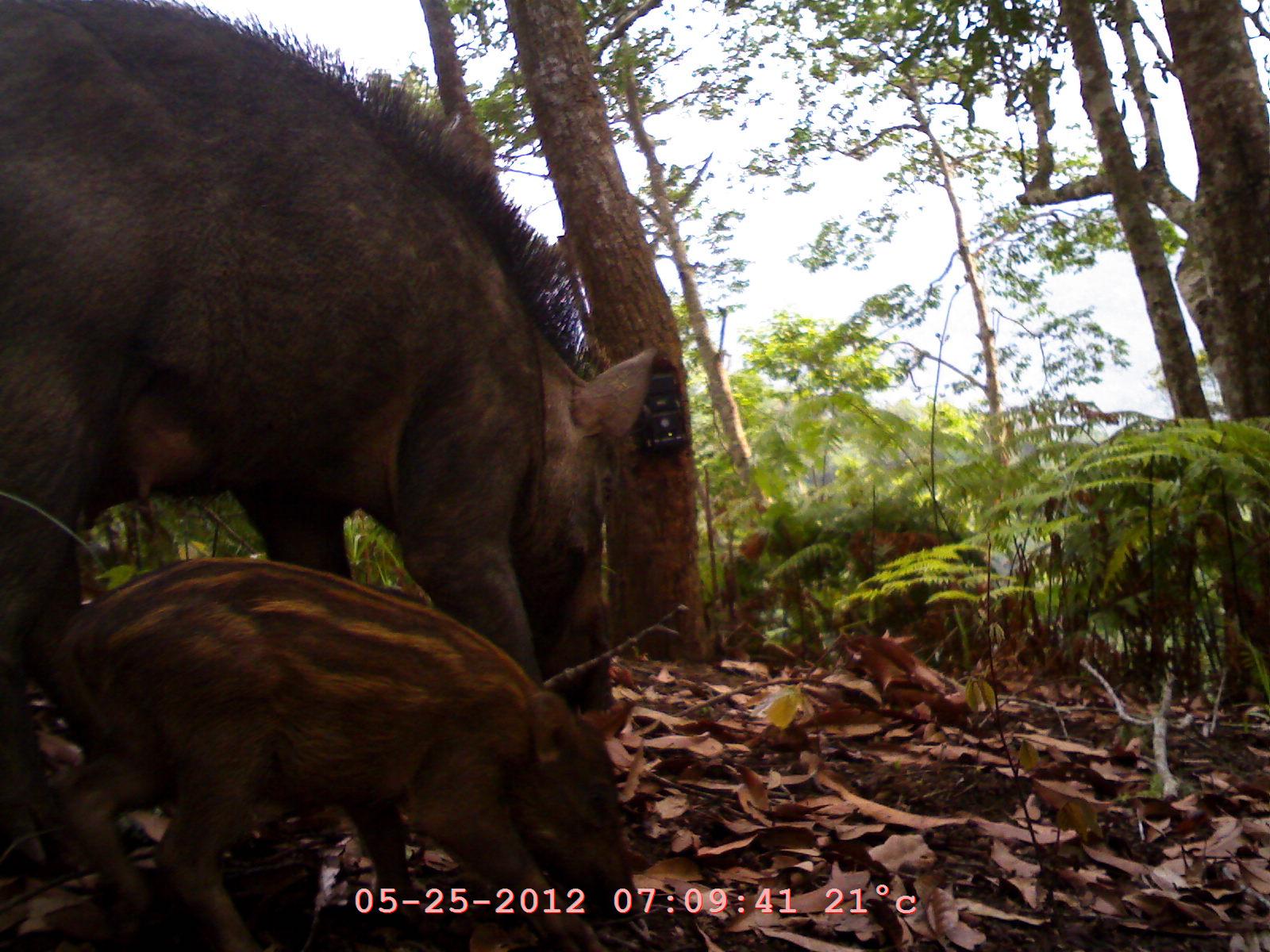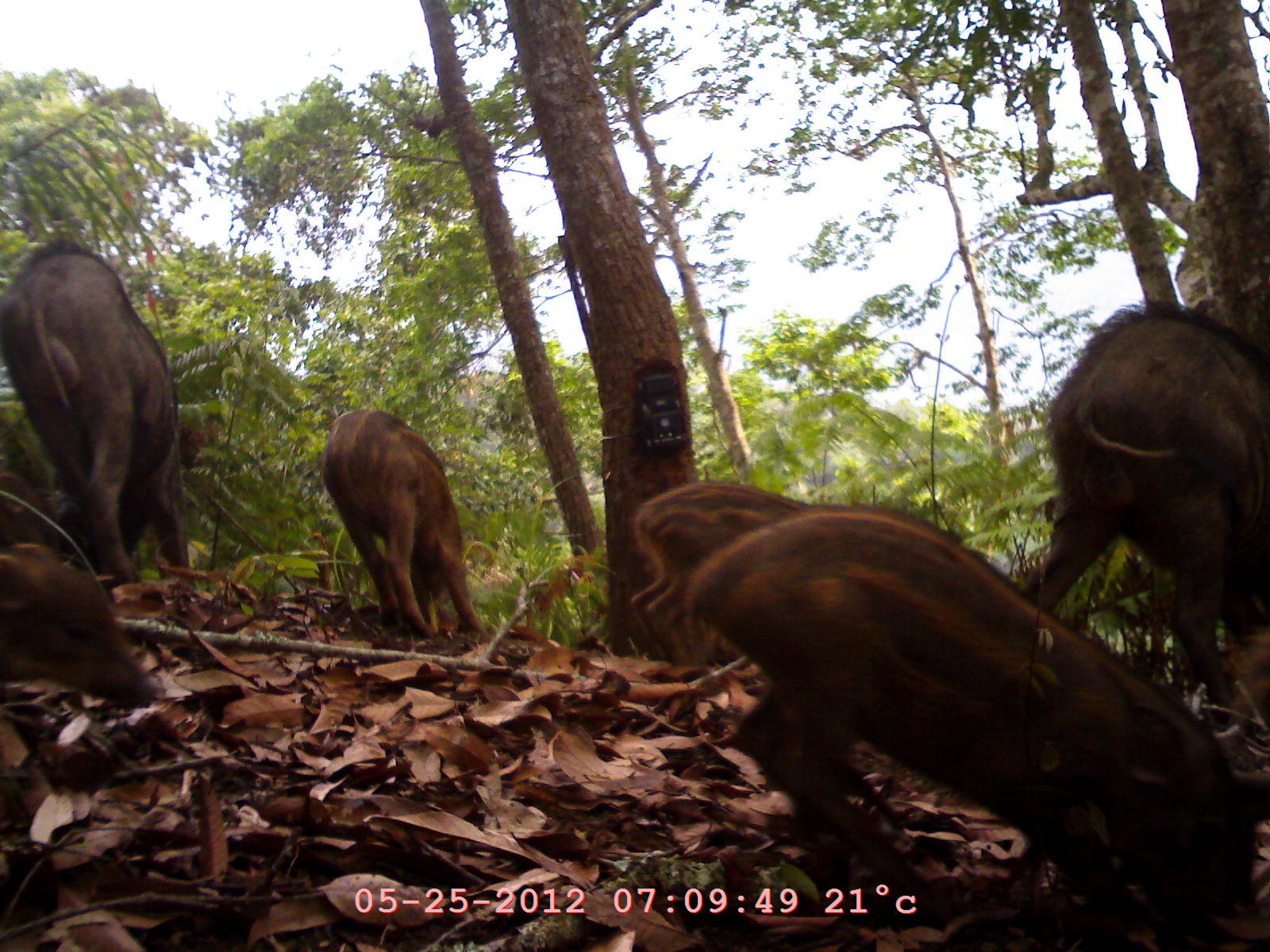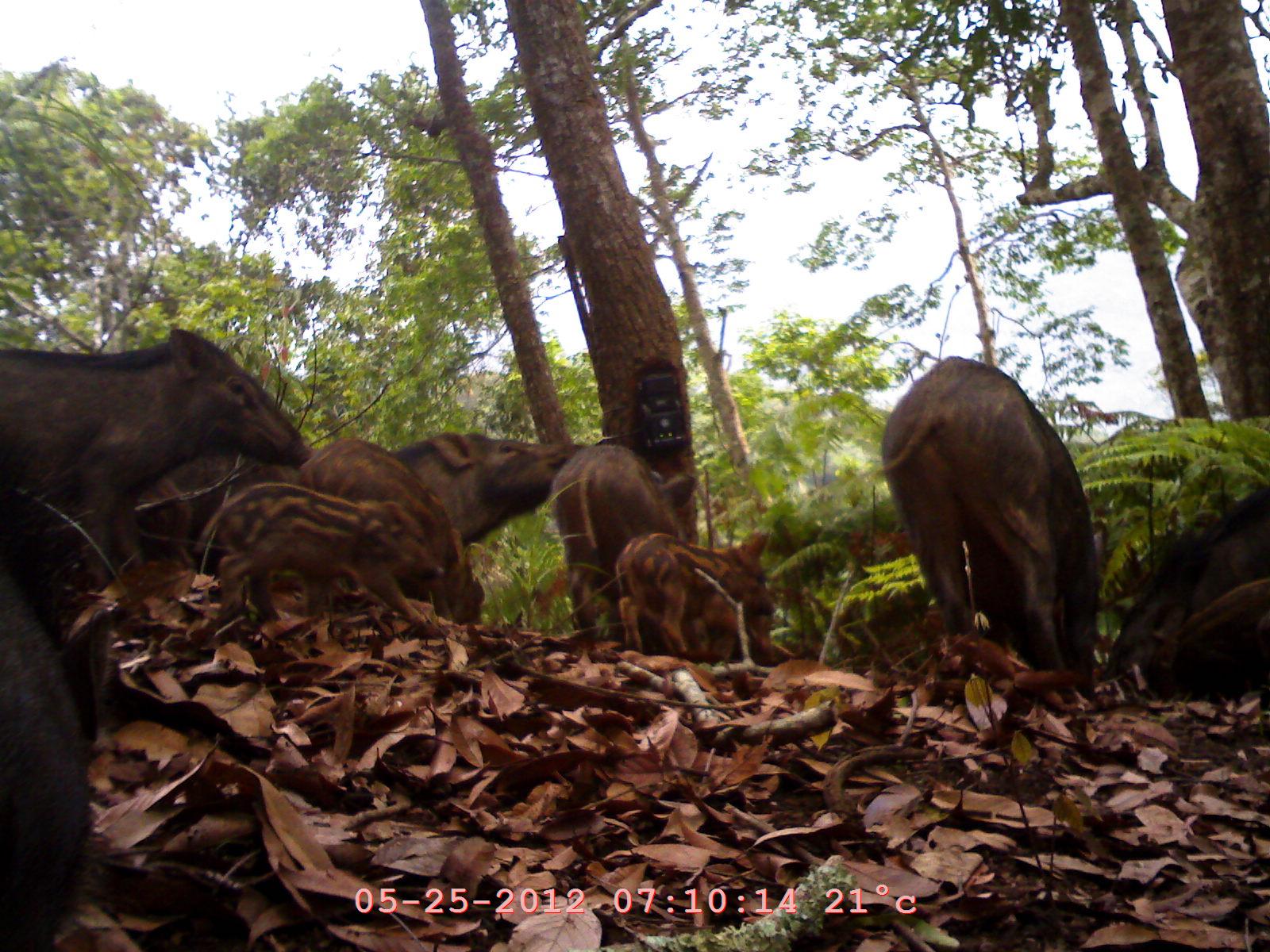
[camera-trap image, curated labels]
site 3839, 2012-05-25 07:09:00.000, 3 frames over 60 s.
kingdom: Animalia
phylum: Chordata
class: Mammalia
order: Artiodactyla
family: Suidae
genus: Sus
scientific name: Sus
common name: pigs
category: sus sp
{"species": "sus sp (pigs) (Sus)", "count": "2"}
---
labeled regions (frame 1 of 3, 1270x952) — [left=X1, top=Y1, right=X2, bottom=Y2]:
sus sp: [left=2, top=4, right=659, bottom=946]; [left=21, top=554, right=647, bottom=950]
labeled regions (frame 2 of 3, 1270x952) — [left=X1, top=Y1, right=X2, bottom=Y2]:
sus sp: [left=681, top=501, right=1268, bottom=948]; [left=1014, top=303, right=1270, bottom=739]; [left=0, top=238, right=224, bottom=594]; [left=318, top=406, right=485, bottom=642]; [left=630, top=480, right=815, bottom=674]; [left=0, top=539, right=166, bottom=713]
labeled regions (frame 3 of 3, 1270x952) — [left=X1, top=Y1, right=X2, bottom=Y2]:
sus sp: [left=1, top=327, right=317, bottom=589]; [left=870, top=355, right=1100, bottom=701]; [left=1, top=487, right=115, bottom=952]; [left=193, top=482, right=446, bottom=638]; [left=1098, top=484, right=1268, bottom=701]; [left=300, top=437, right=485, bottom=626]; [left=551, top=445, right=697, bottom=642]; [left=386, top=428, right=582, bottom=546]; [left=613, top=526, right=778, bottom=659]; [left=130, top=449, right=263, bottom=567]